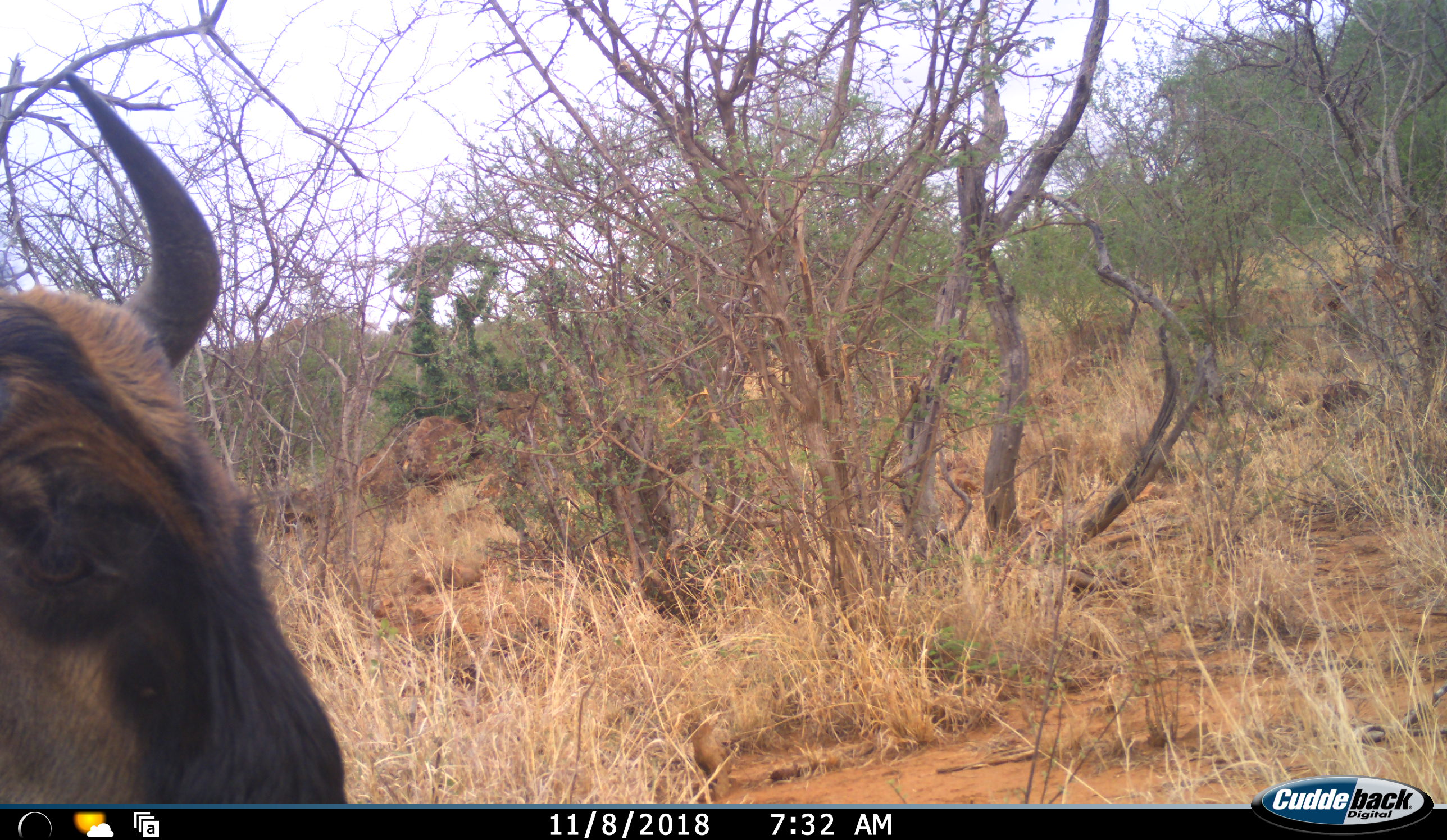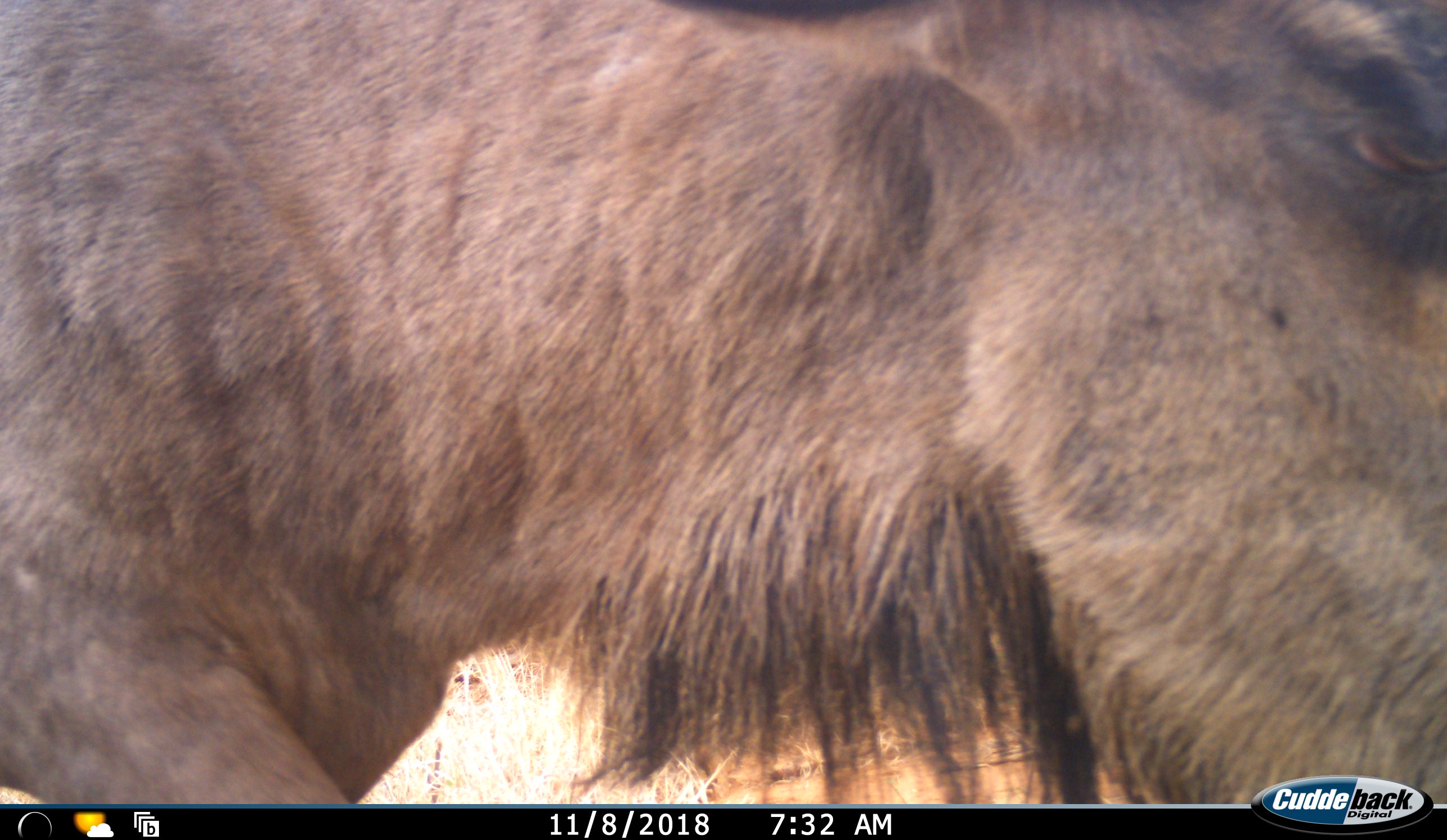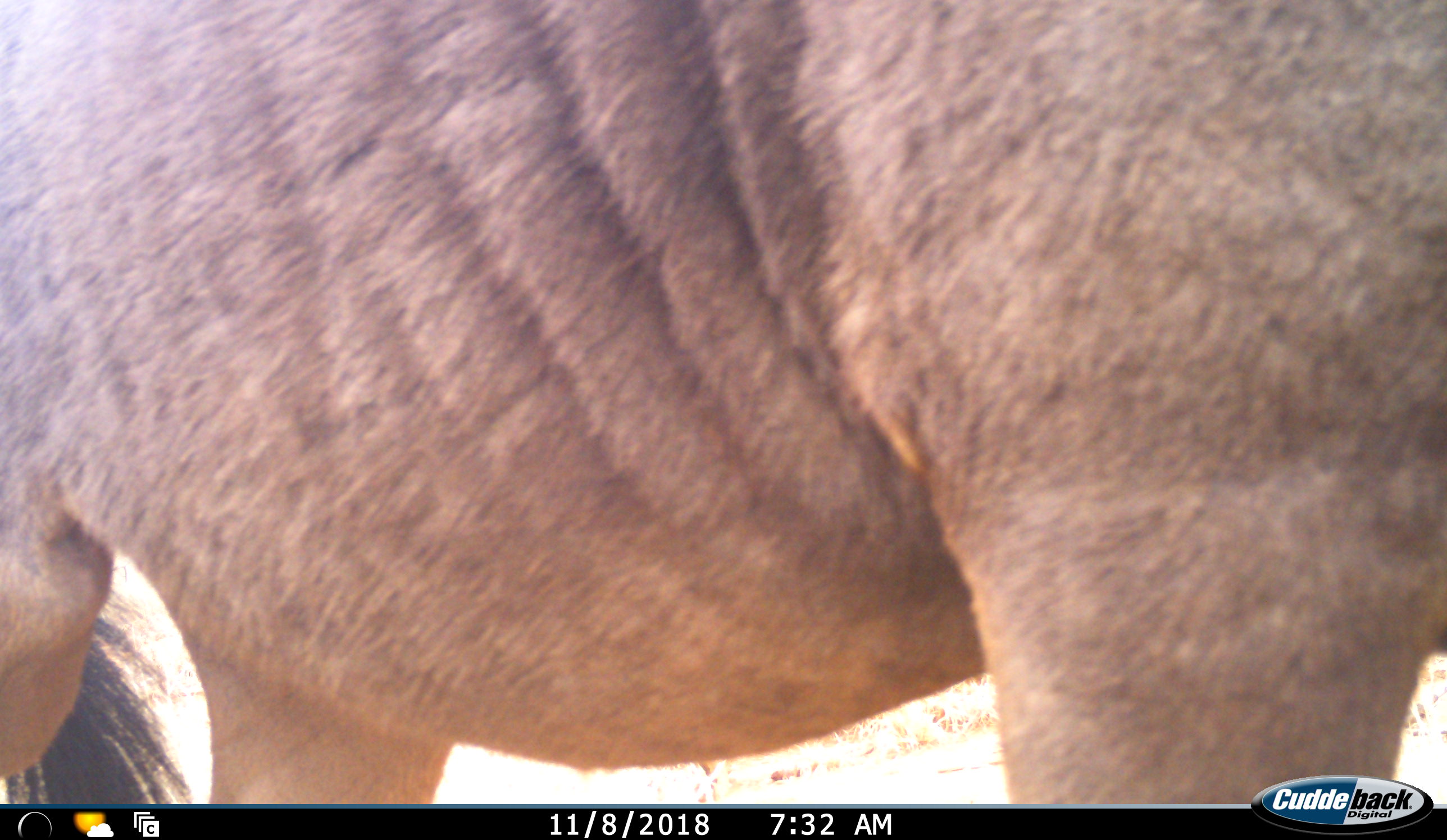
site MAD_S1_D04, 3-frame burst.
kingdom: Animalia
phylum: Chordata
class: Mammalia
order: Artiodactyla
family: Bovidae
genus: Connochaetes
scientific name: Connochaetes taurinus taurinus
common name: blue wildebeest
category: wildebeestblue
Wildebeestblue (blue wildebeest) (Connochaetes taurinus taurinus), count 1. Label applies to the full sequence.